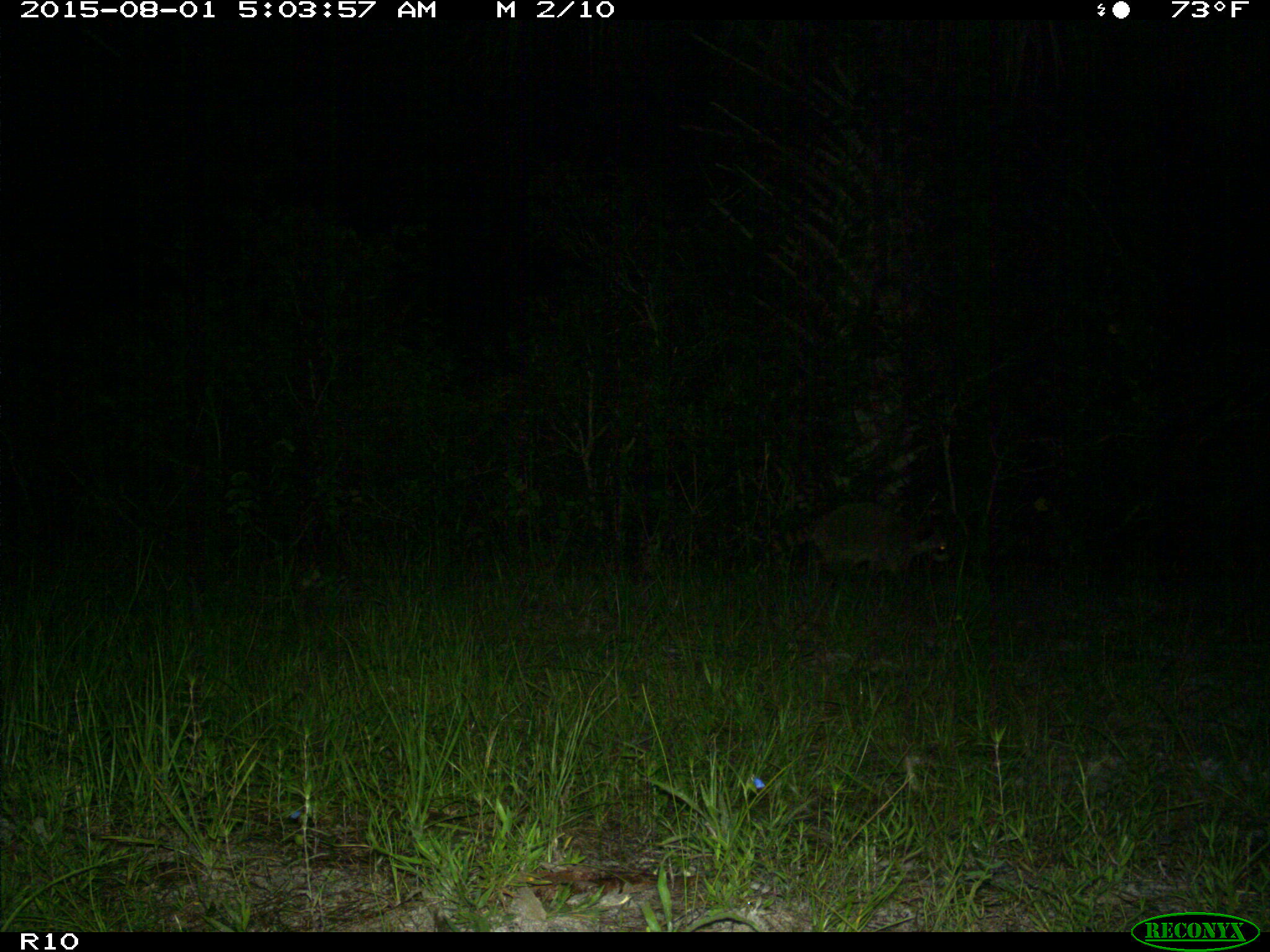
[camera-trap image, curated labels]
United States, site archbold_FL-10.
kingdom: Animalia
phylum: Chordata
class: Mammalia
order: Carnivora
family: Procyonidae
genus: Procyon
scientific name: Procyon lotor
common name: common raccoon